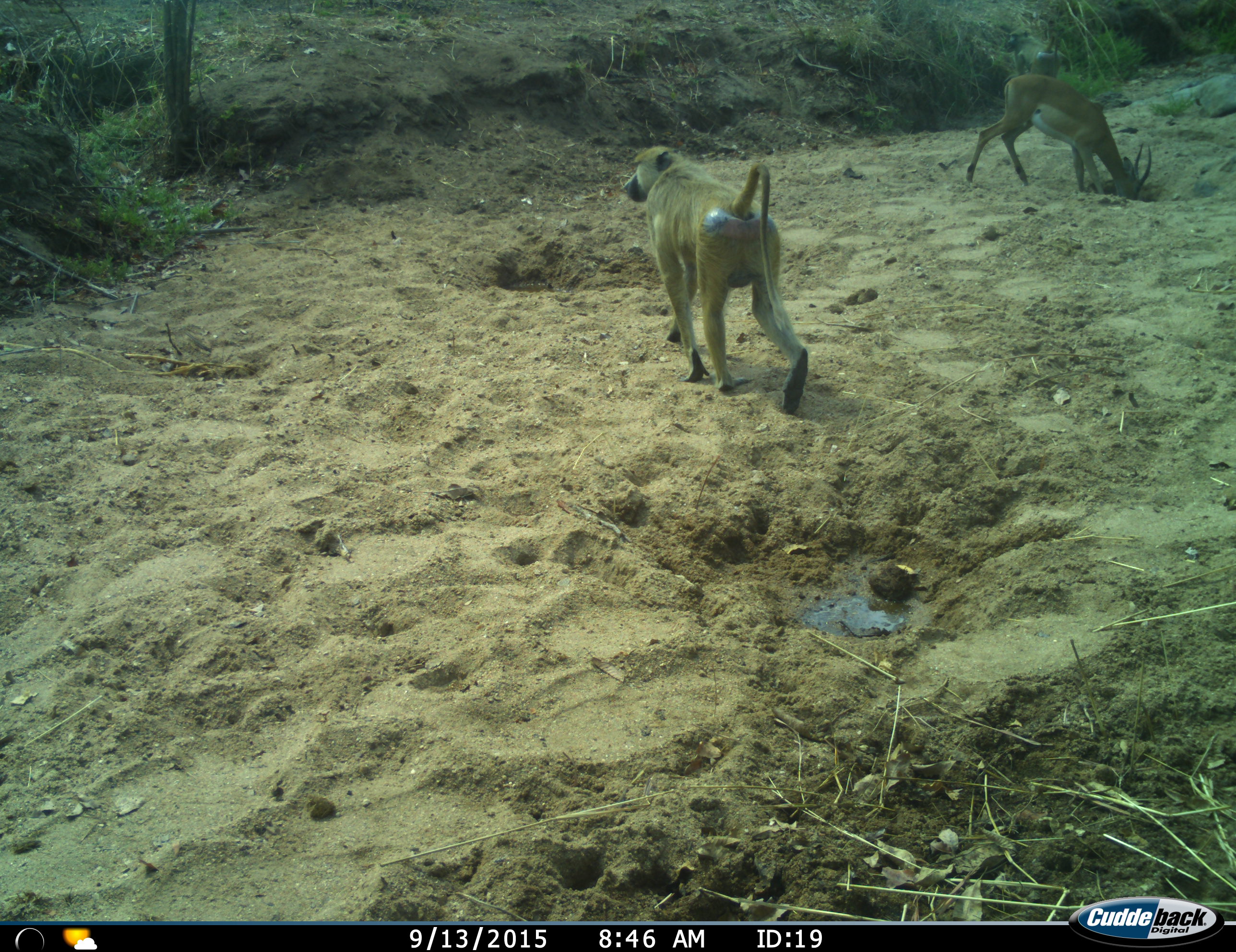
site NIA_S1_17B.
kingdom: Animalia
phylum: Chordata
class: Mammalia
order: Primates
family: Cercopithecidae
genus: Papio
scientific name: Papio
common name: baboon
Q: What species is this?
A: Baboon (Papio).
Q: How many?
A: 1.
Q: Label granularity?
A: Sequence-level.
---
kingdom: Animalia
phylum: Chordata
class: Mammalia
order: Artiodactyla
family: Bovidae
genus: Aepyceros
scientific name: Aepyceros melampus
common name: impala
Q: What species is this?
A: Impala (Aepyceros melampus).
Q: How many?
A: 1.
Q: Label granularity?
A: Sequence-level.